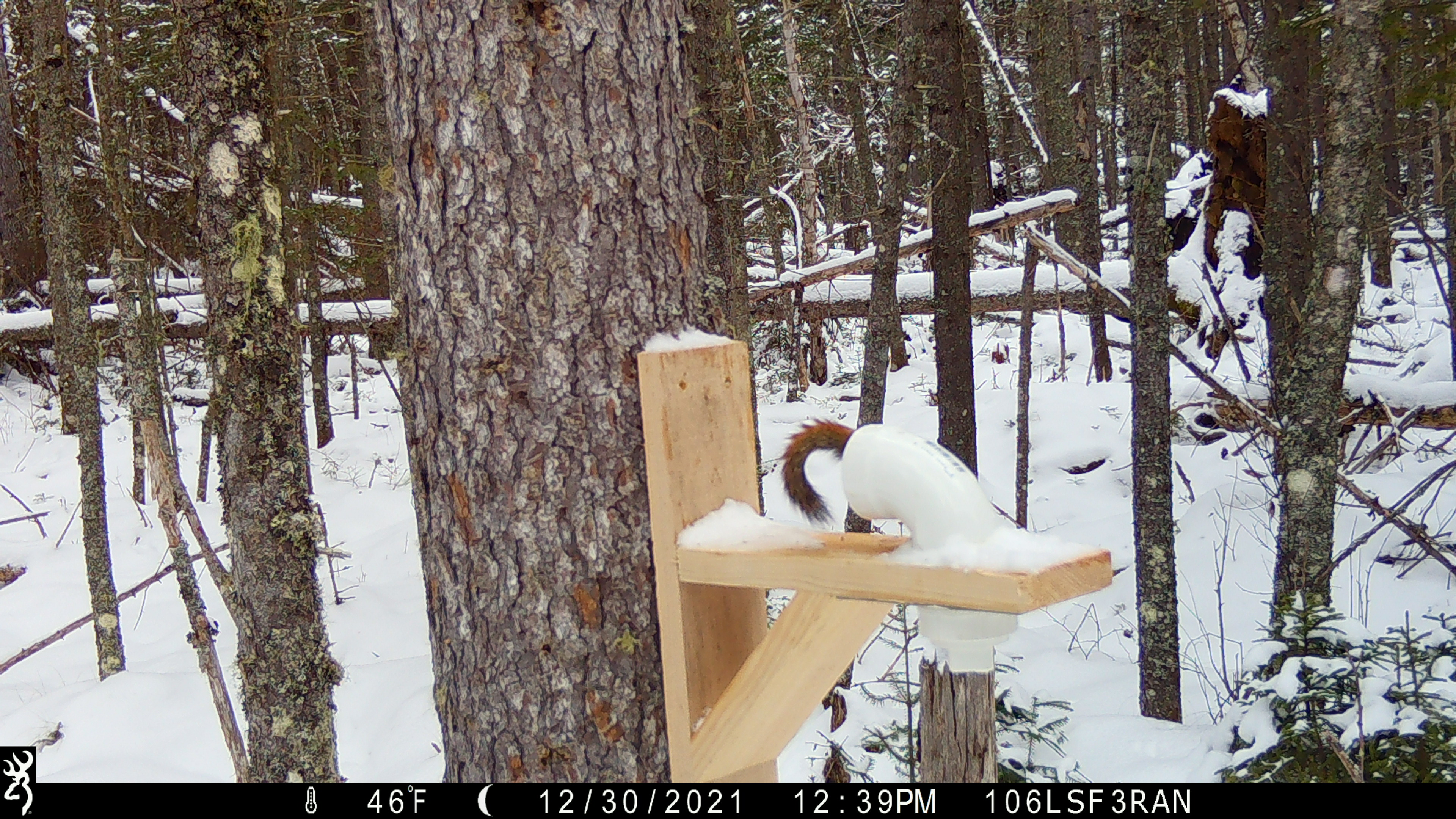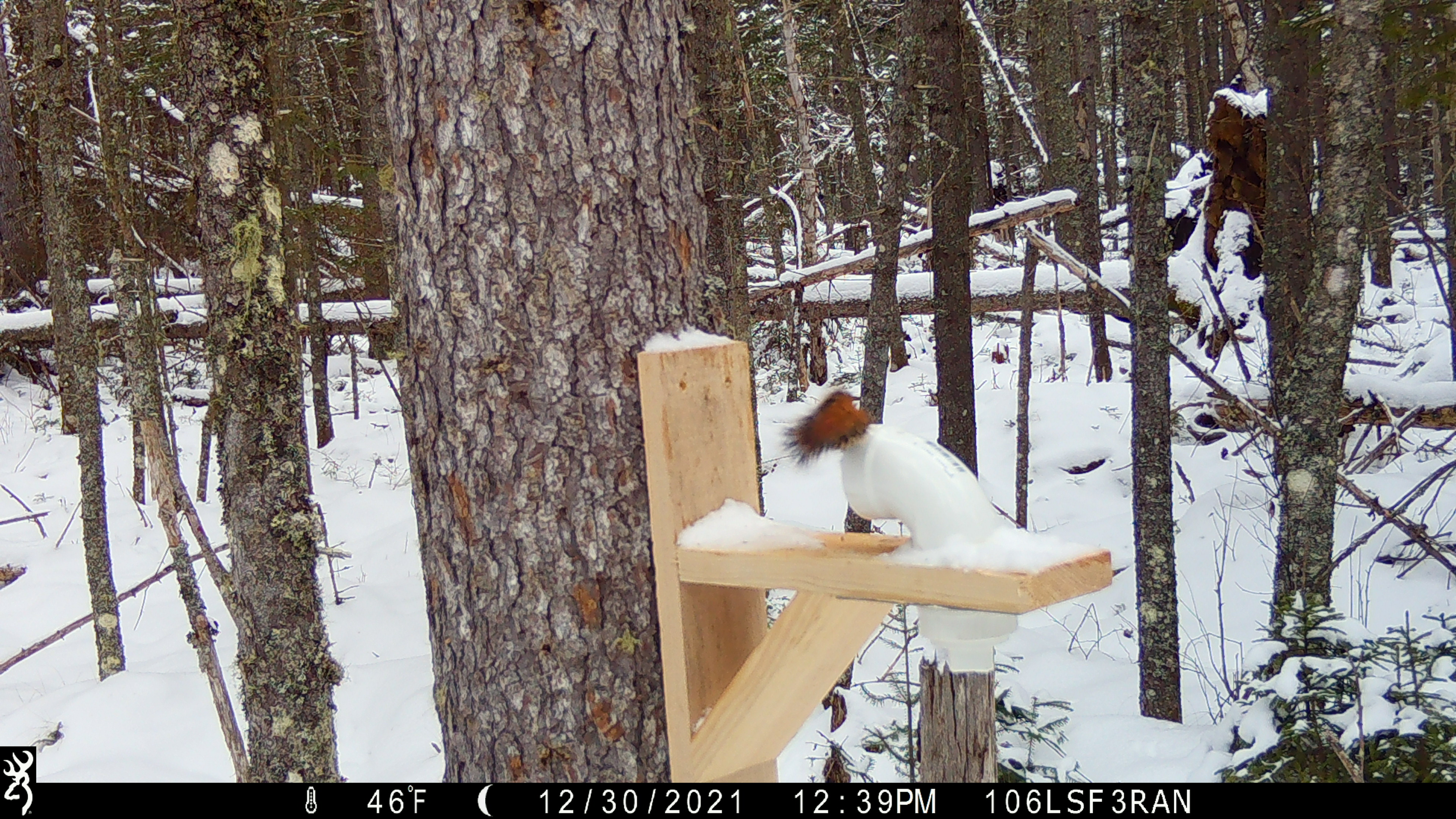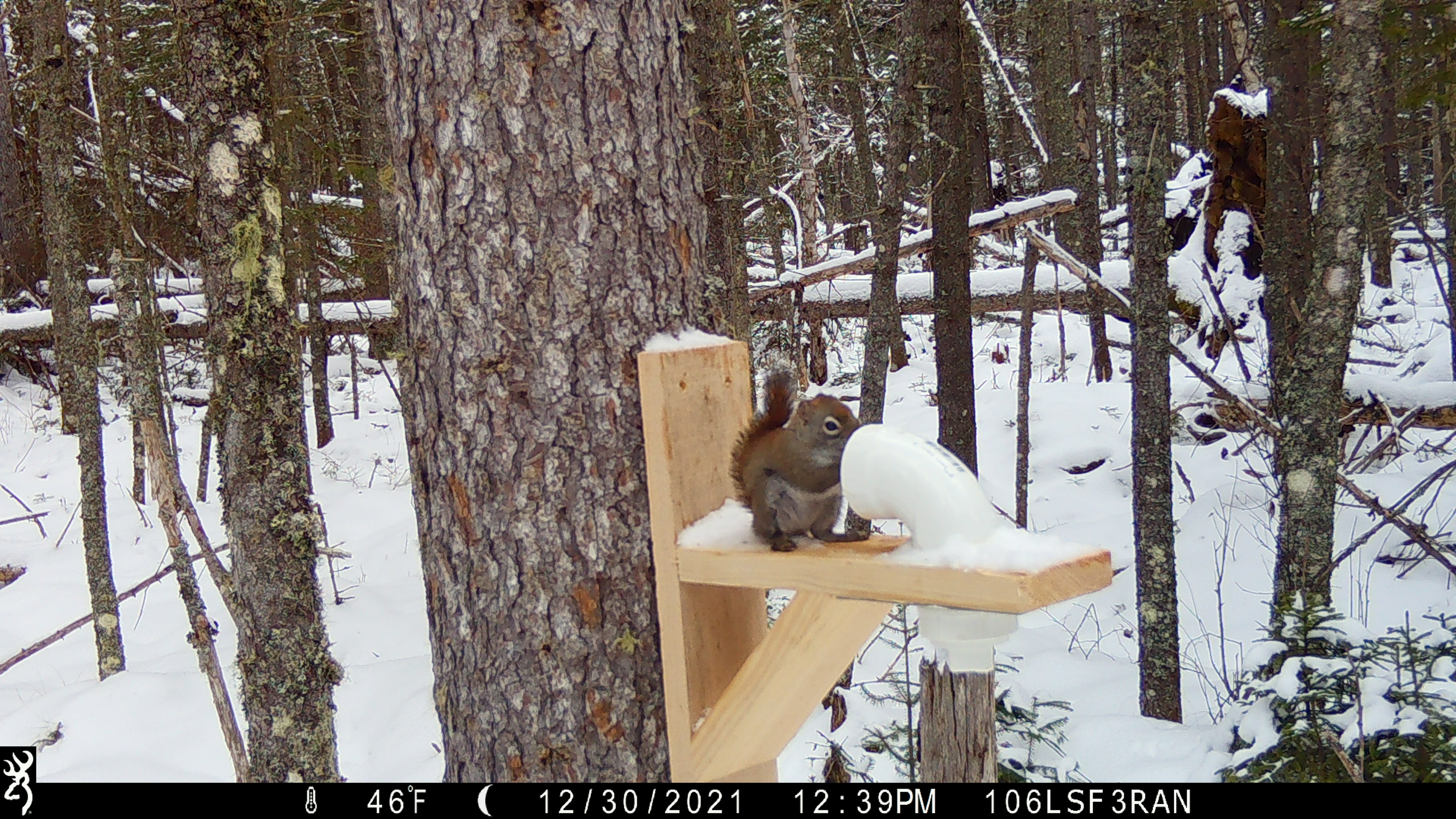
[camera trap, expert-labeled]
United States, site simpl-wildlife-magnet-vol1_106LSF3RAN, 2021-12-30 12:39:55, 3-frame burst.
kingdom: Animalia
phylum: Chordata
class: Mammalia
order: Rodentia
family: Sciuridae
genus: Tamiasciurus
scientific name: Tamiasciurus hudsonicus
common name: red squirrel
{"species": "red squirrel (Tamiasciurus hudsonicus)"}